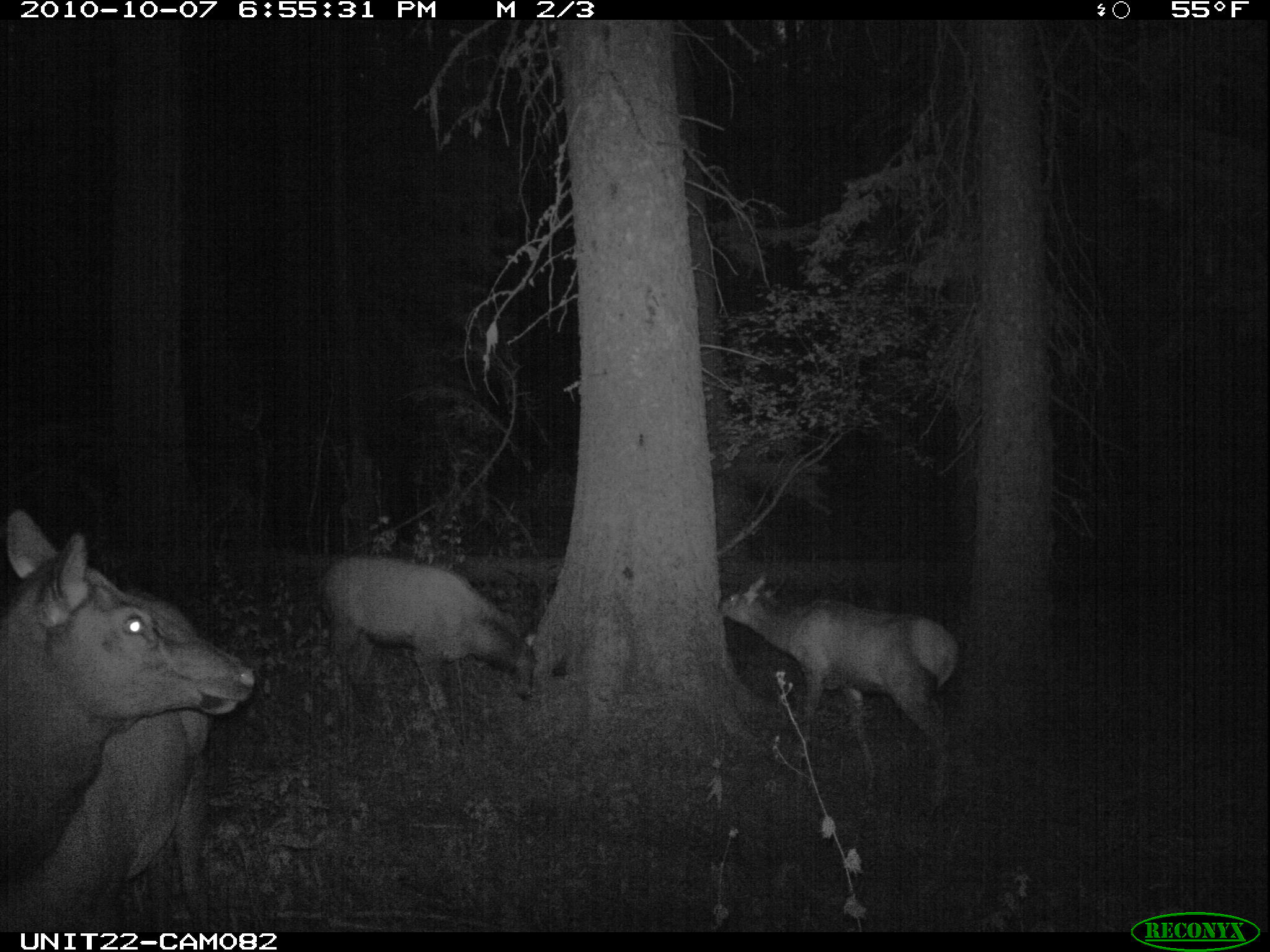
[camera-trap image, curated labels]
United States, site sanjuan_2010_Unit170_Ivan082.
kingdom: Animalia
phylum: Chordata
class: Mammalia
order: Artiodactyla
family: Cervidae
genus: Cervus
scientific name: Cervus elaphus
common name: red deer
Cervus elaphus (red deer).